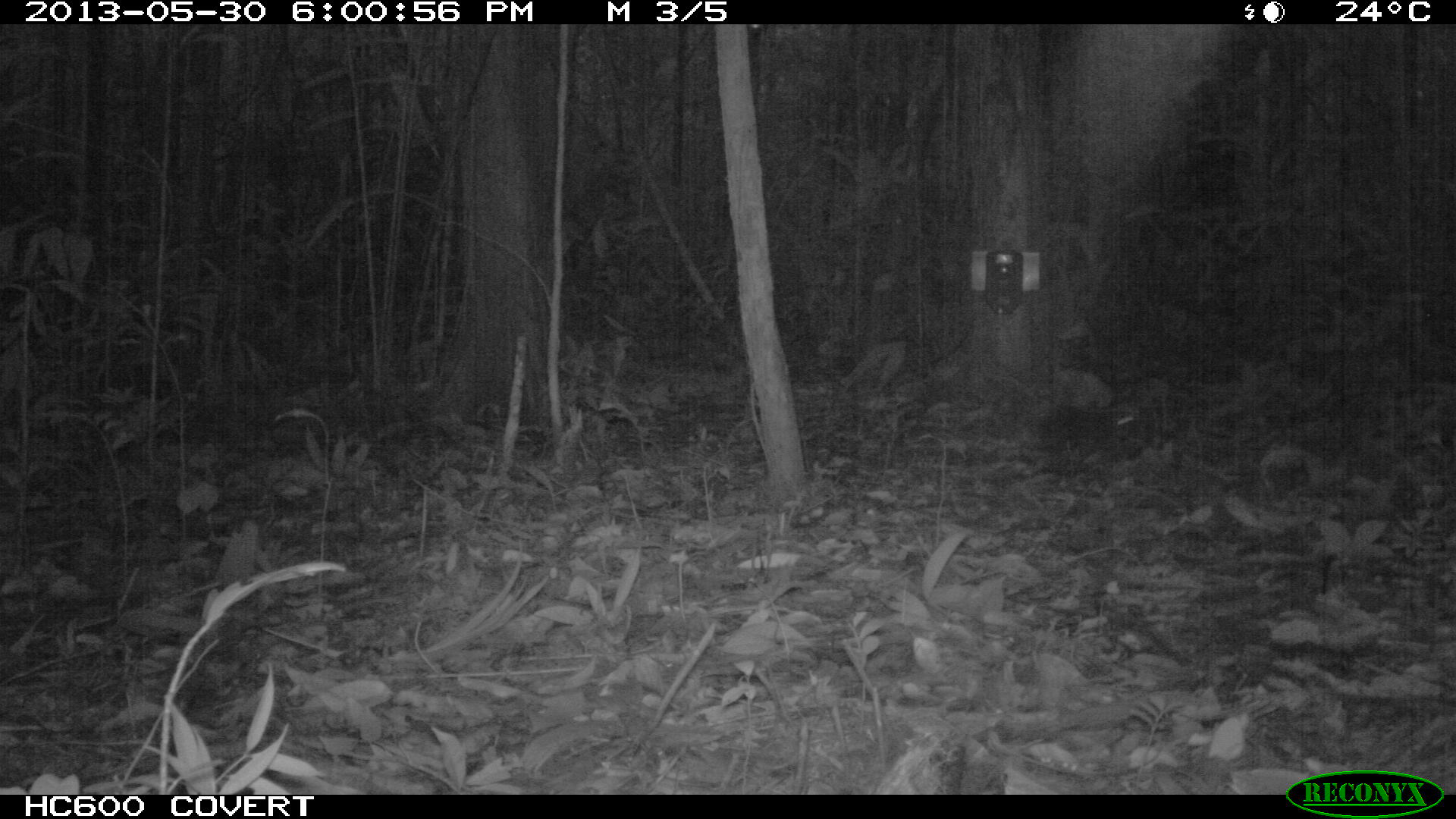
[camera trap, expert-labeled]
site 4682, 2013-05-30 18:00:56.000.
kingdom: Animalia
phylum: Chordata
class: Mammalia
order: Rodentia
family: Dasyproctidae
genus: Myoprocta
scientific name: Myoprocta pratti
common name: green acouchi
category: myoprocta pratii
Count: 1.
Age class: adult.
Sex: male.